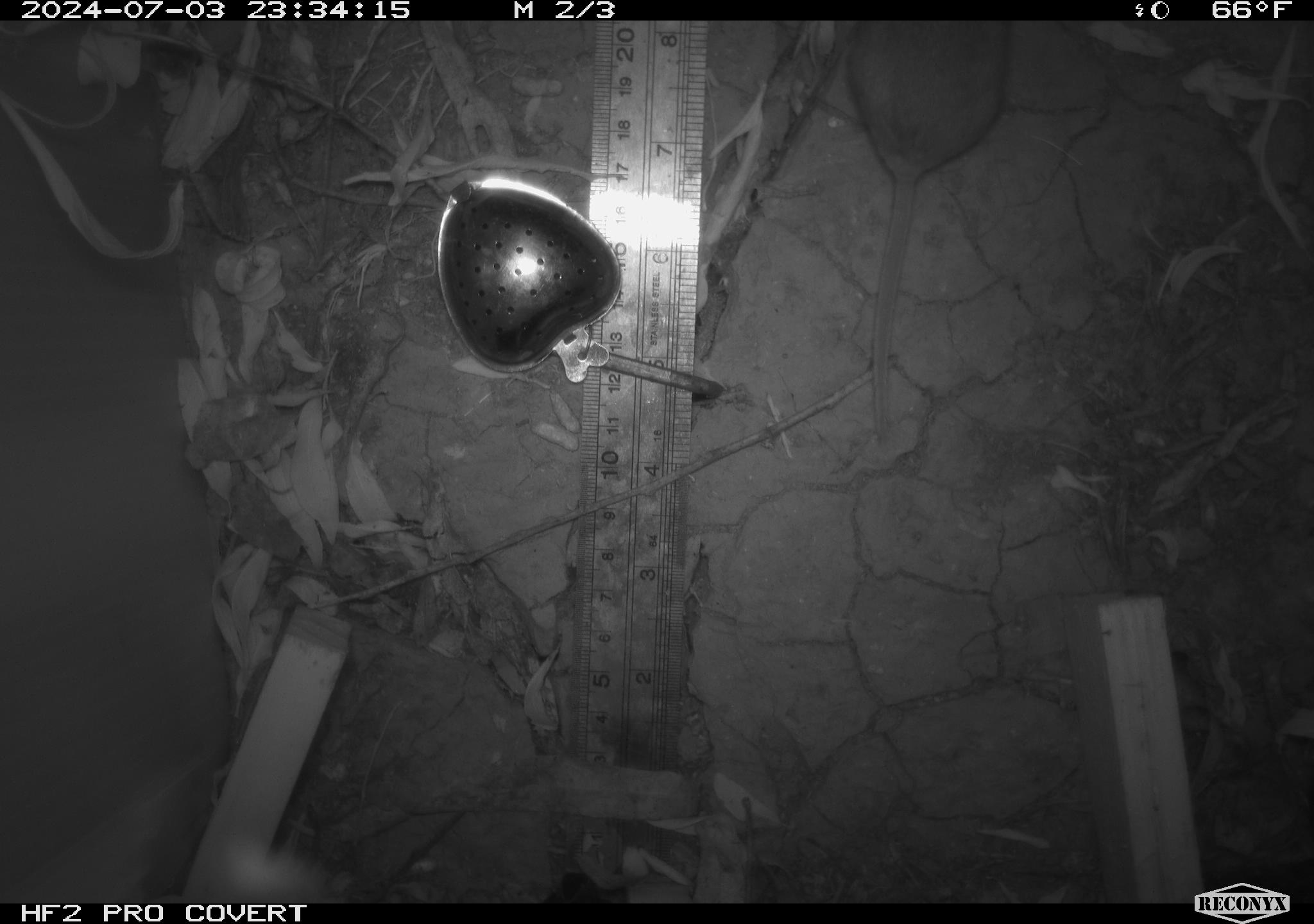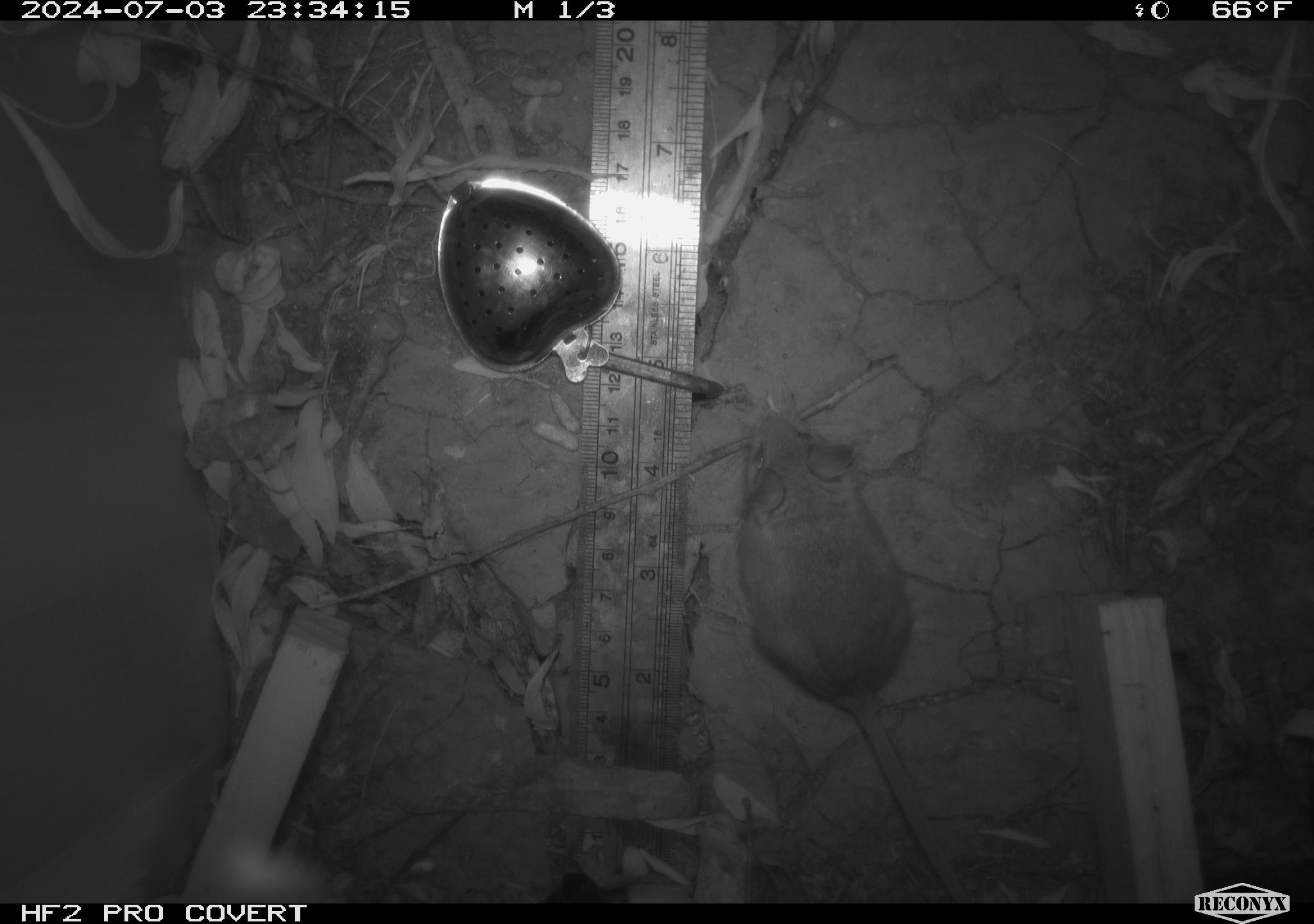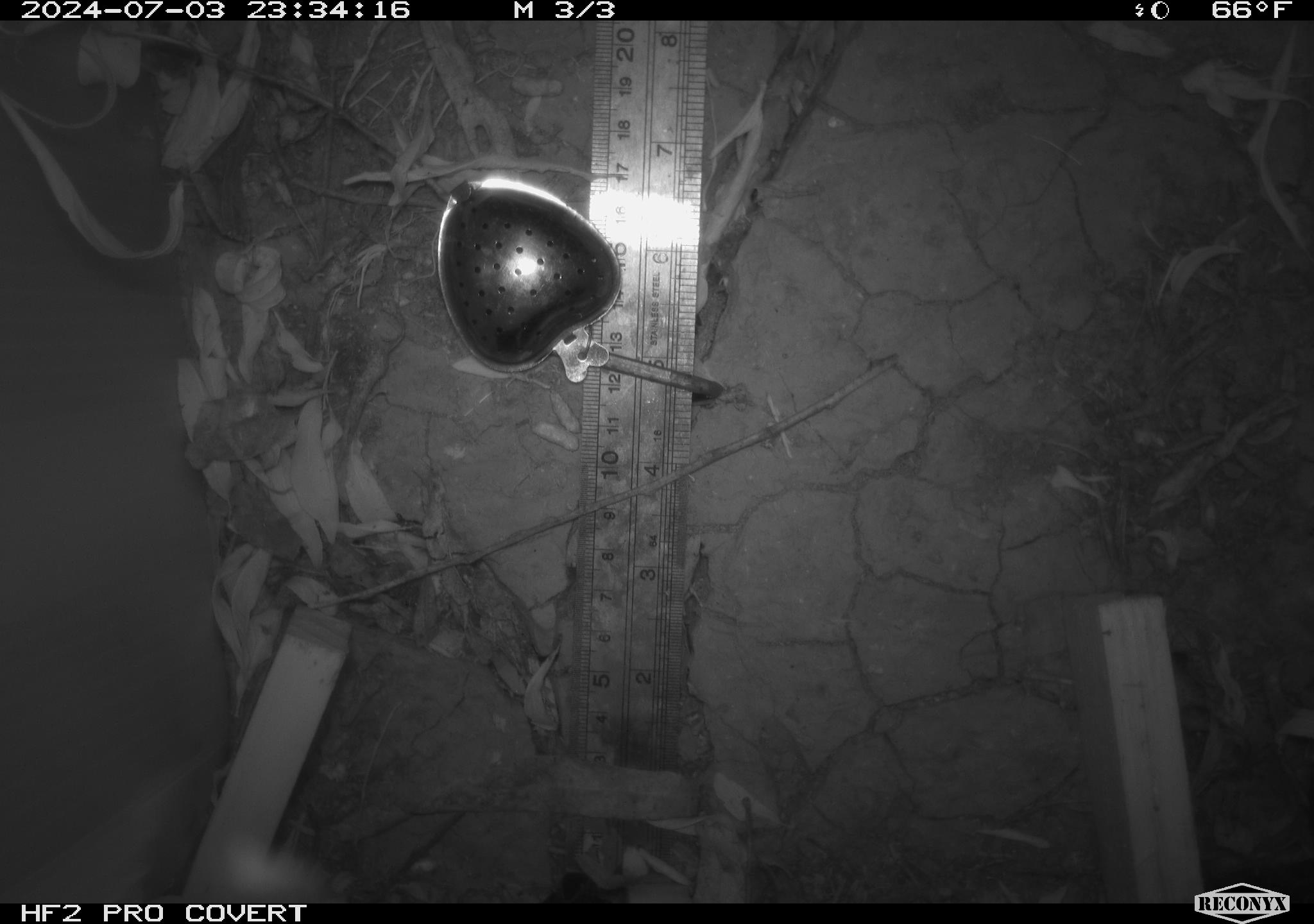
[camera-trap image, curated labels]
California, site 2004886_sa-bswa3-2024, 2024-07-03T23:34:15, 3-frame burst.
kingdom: Animalia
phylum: Chordata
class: Mammalia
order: Rodentia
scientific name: Rodentia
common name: mouse species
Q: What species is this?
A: Mouse species (Rodentia).